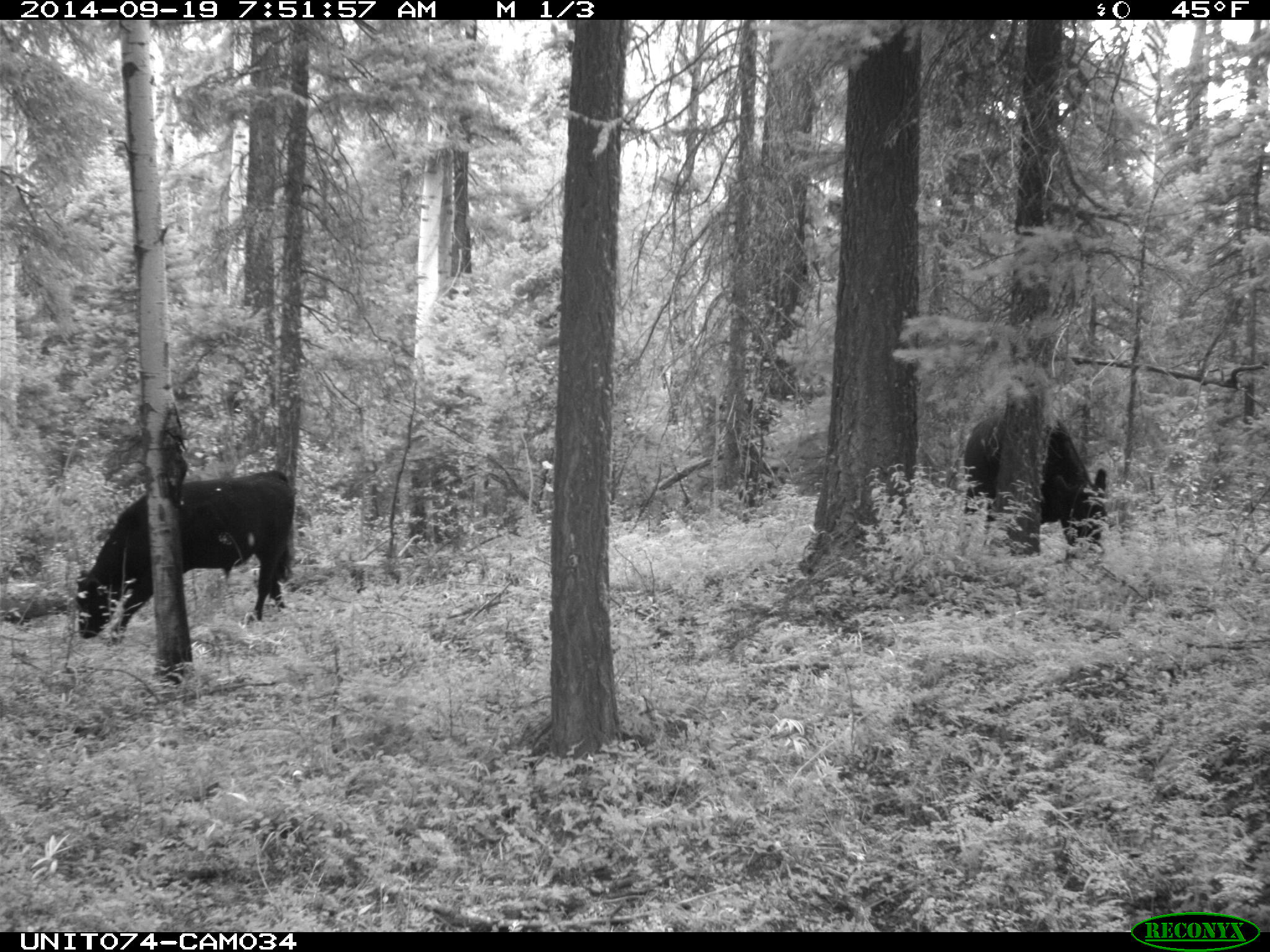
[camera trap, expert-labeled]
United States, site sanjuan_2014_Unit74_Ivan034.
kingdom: Animalia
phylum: Chordata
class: Mammalia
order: Artiodactyla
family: Bovidae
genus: Bos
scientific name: Bos taurus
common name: domestic cow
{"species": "Bos taurus (domestic cow)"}